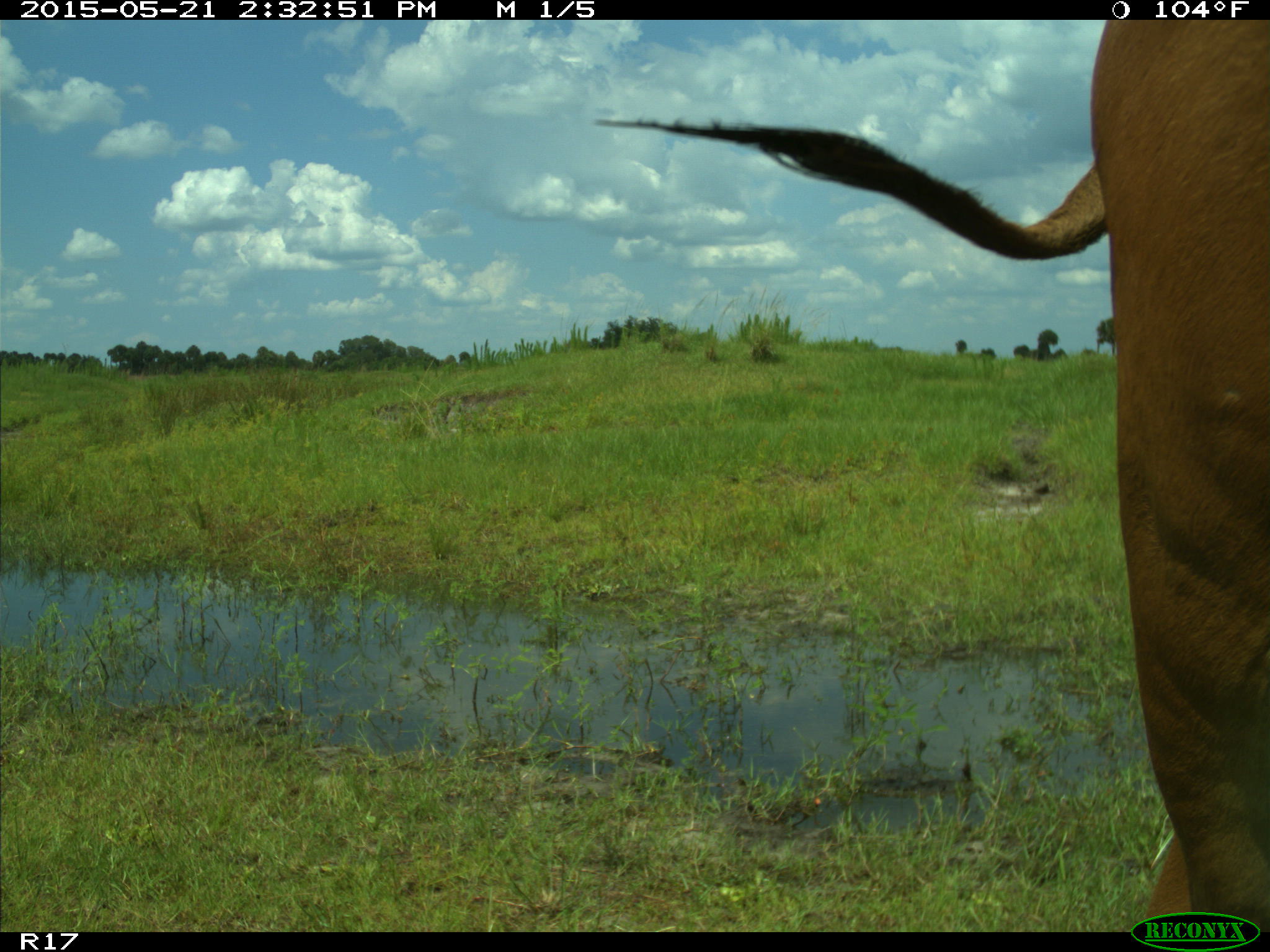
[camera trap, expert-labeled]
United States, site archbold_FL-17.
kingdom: Animalia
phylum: Chordata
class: Mammalia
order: Artiodactyla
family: Bovidae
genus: Bos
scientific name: Bos taurus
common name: domestic cow